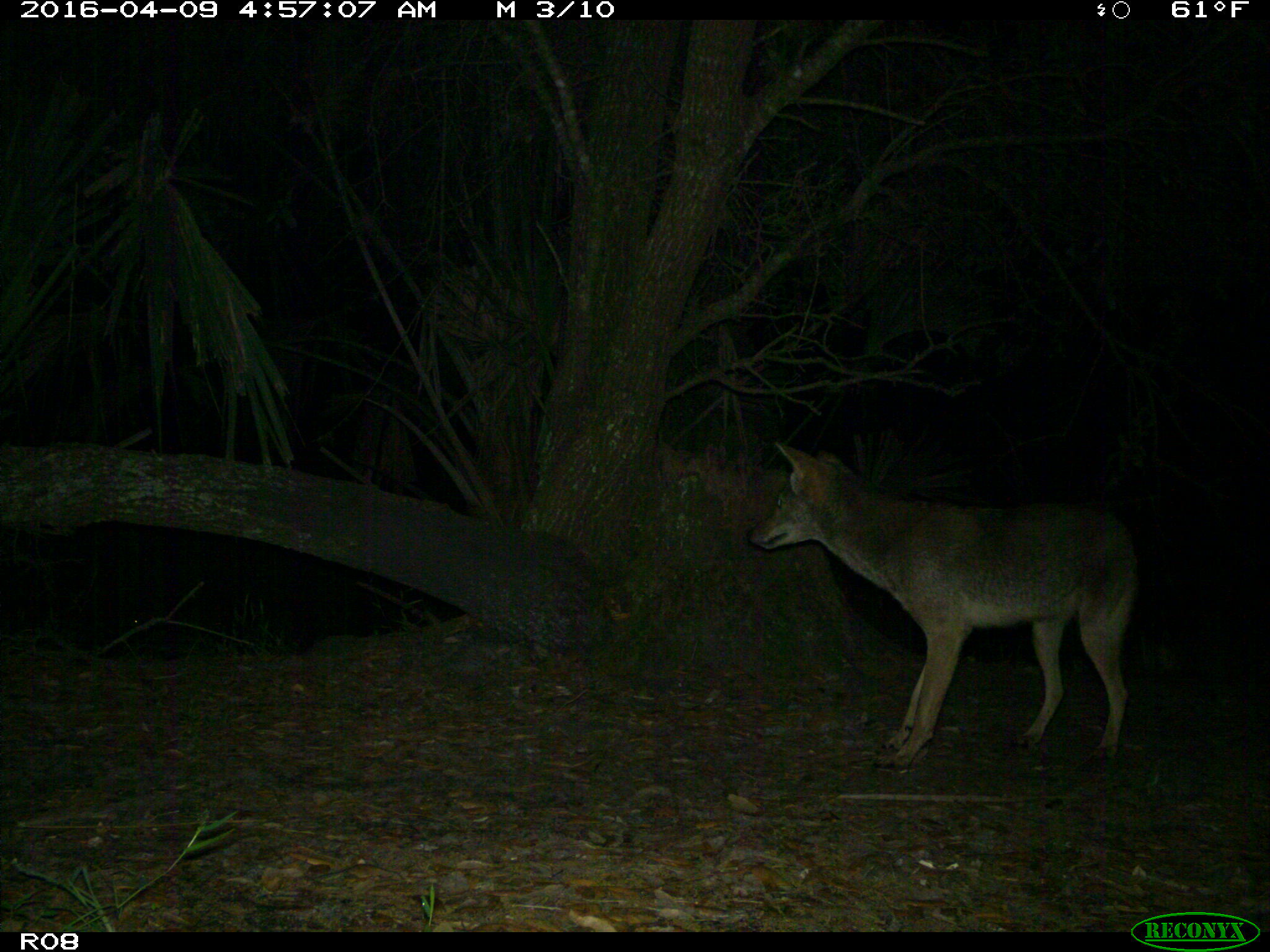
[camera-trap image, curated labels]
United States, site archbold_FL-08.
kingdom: Animalia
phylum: Chordata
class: Mammalia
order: Carnivora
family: Canidae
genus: Canis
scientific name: Canis latrans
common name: coyote